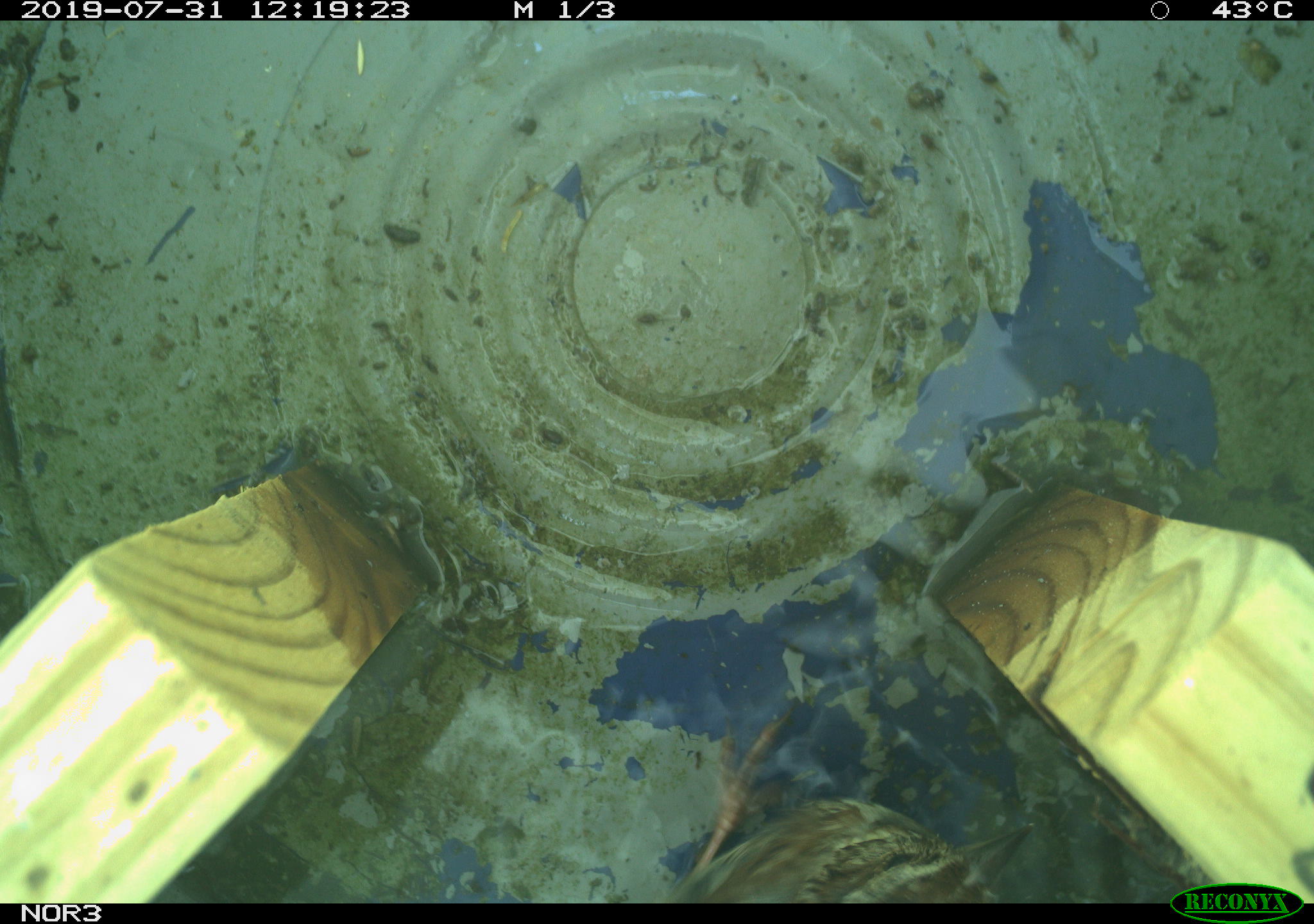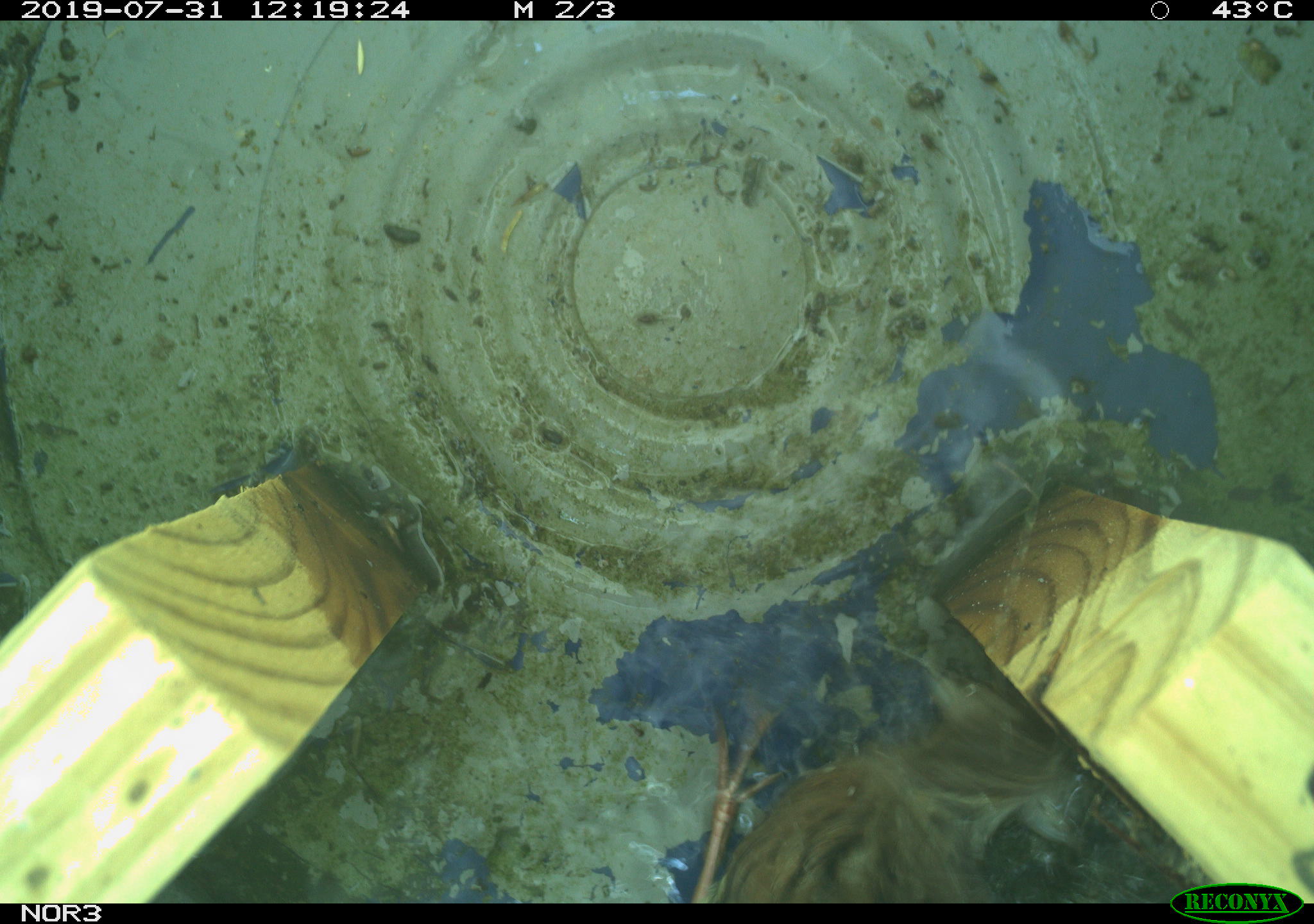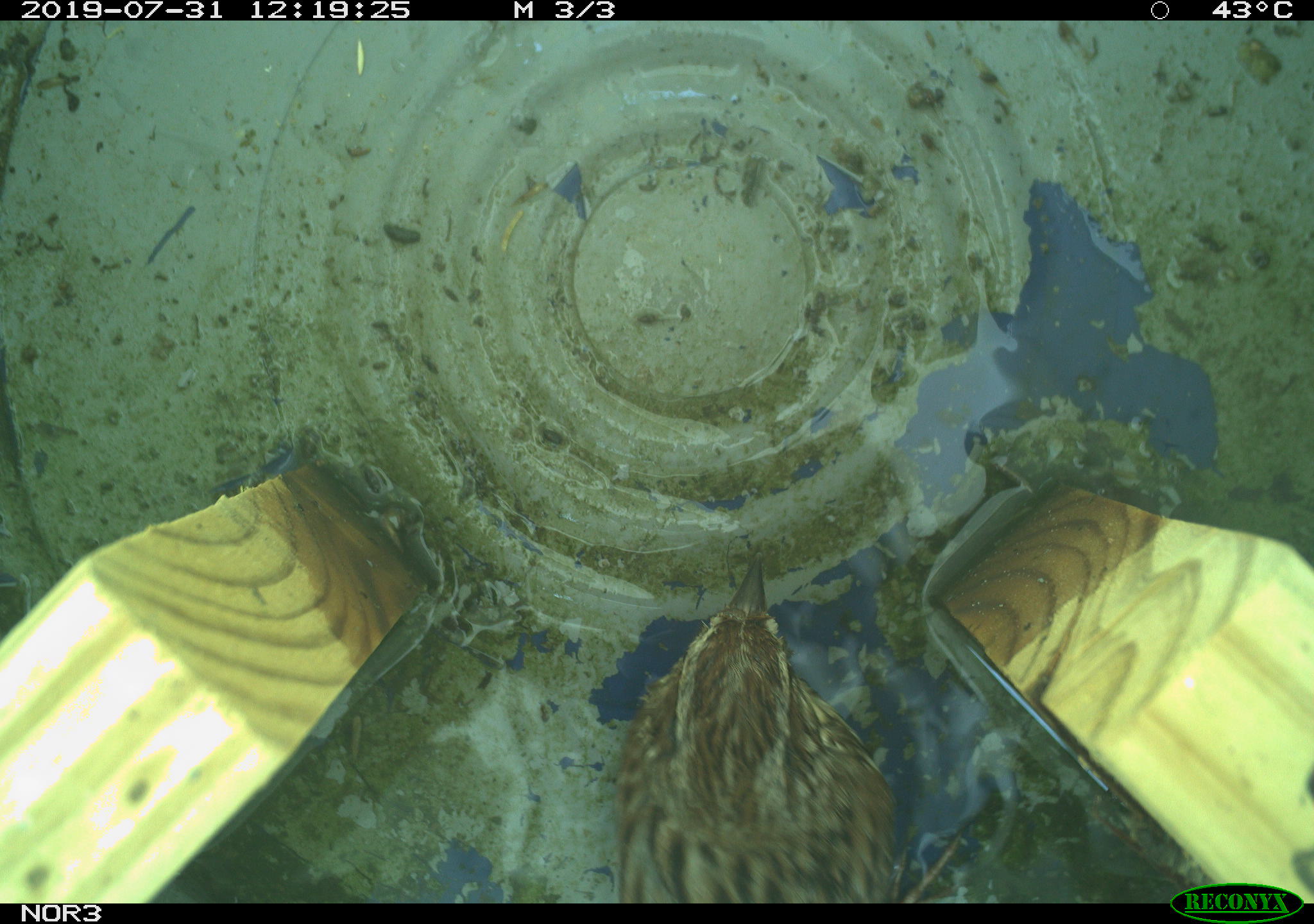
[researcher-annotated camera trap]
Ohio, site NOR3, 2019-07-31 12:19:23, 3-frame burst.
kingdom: Animalia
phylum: Chordata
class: Aves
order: Passeriformes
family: Passerellidae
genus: Melospiza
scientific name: Melospiza melodia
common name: song sparrow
Song sparrow (Melospiza melodia).